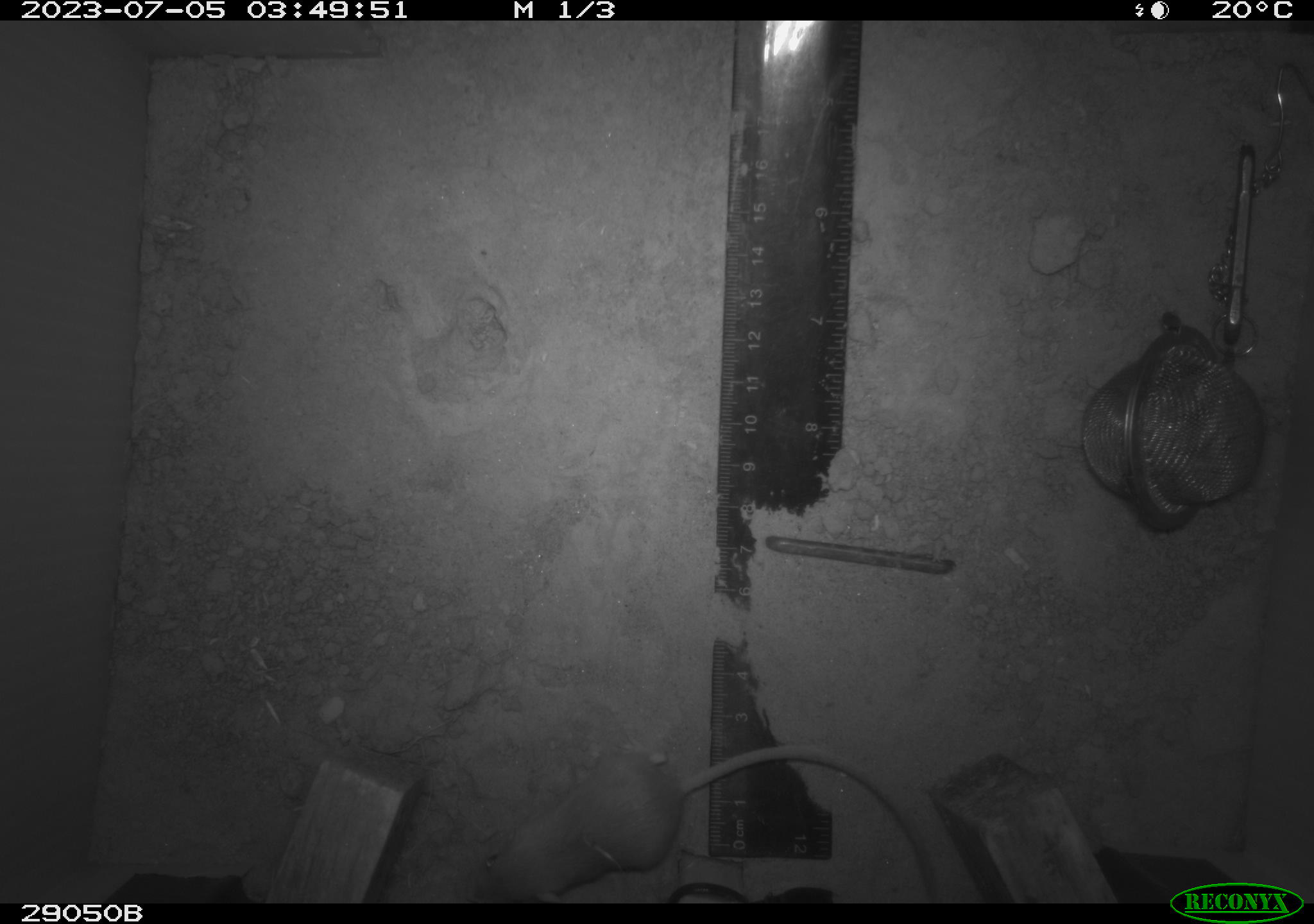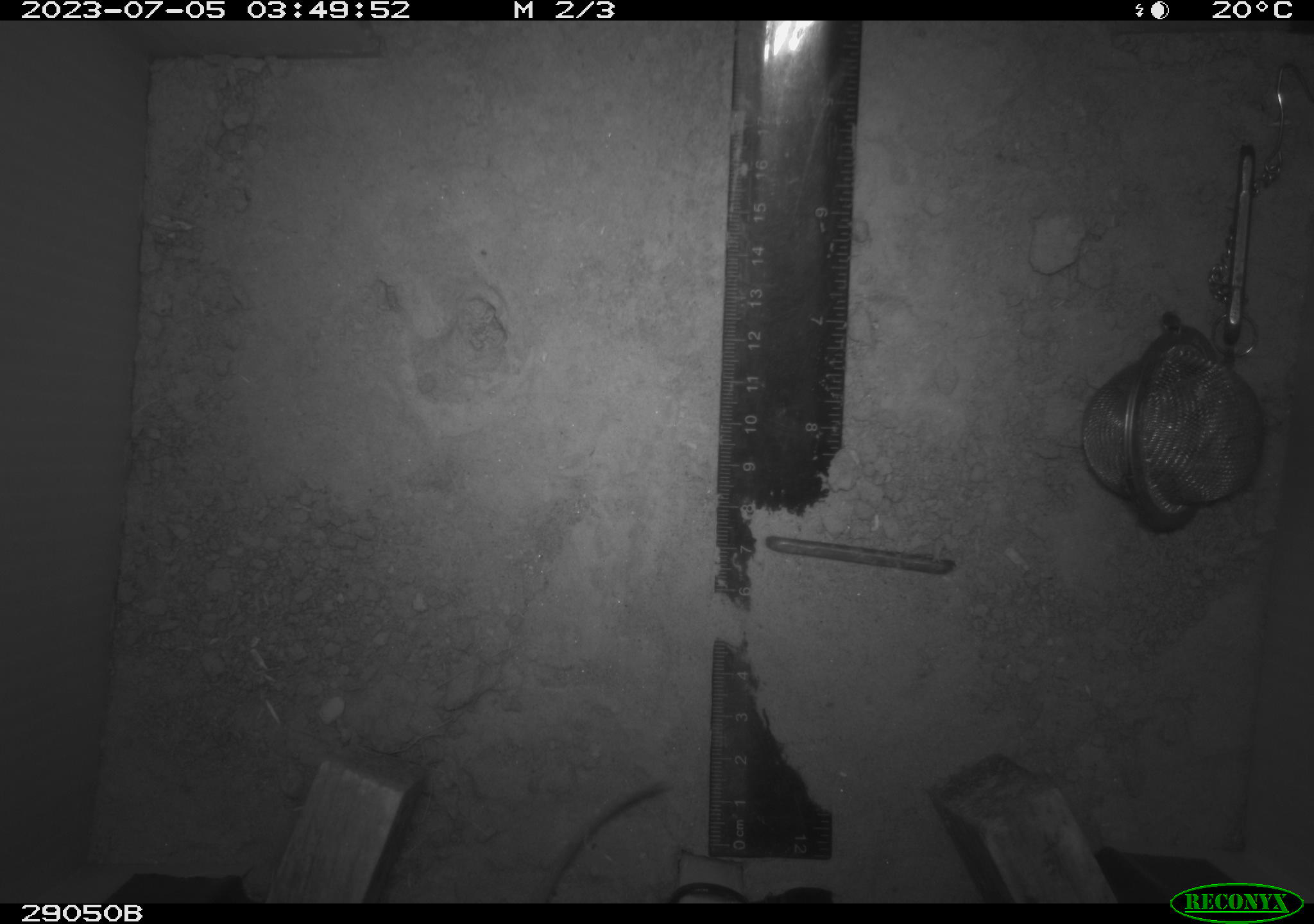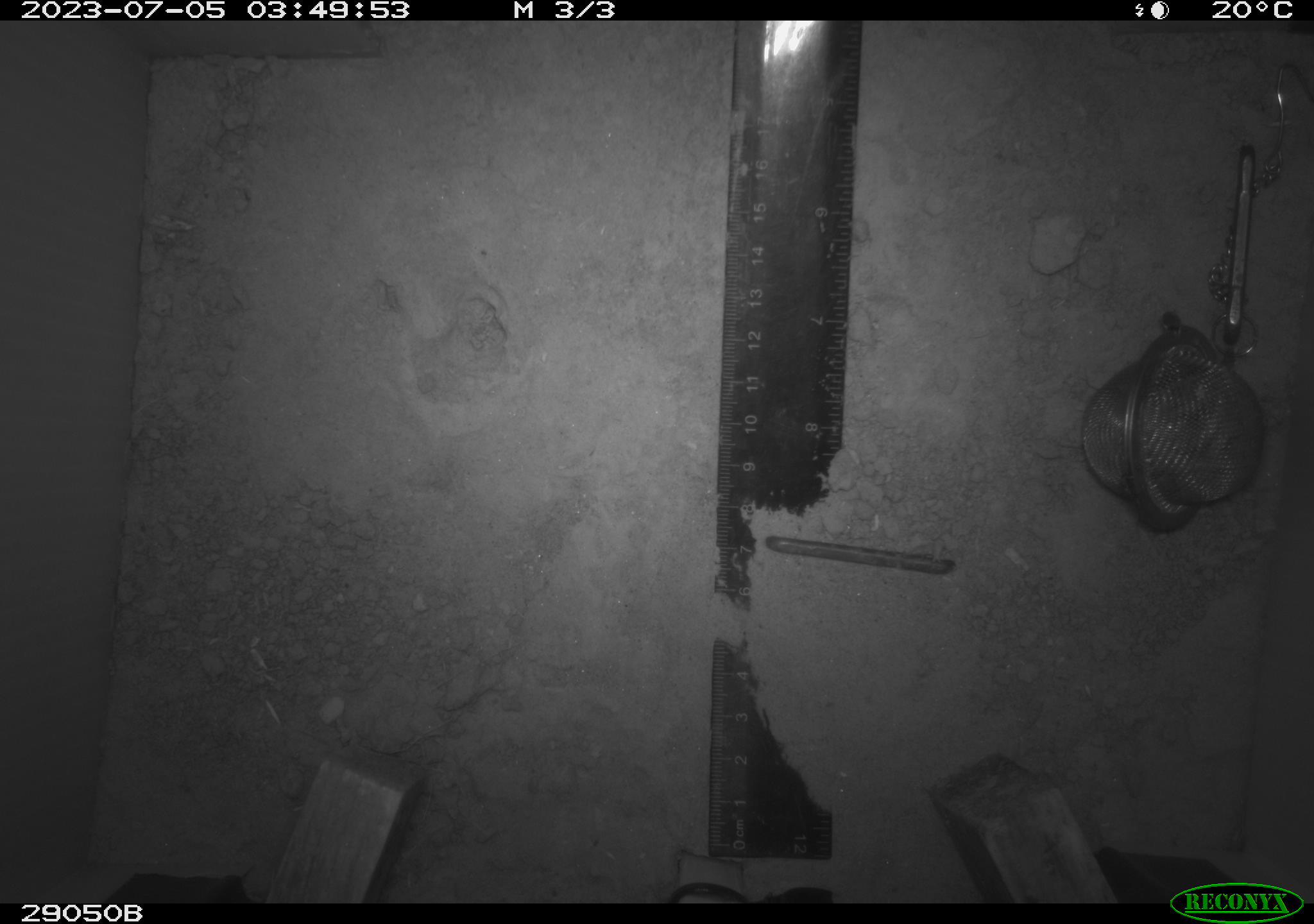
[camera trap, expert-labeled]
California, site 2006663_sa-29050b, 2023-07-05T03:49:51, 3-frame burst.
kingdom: Animalia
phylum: Chordata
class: Mammalia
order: Rodentia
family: Cricetidae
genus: Peromyscus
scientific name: Peromyscus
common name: deer mice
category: peromyscus species